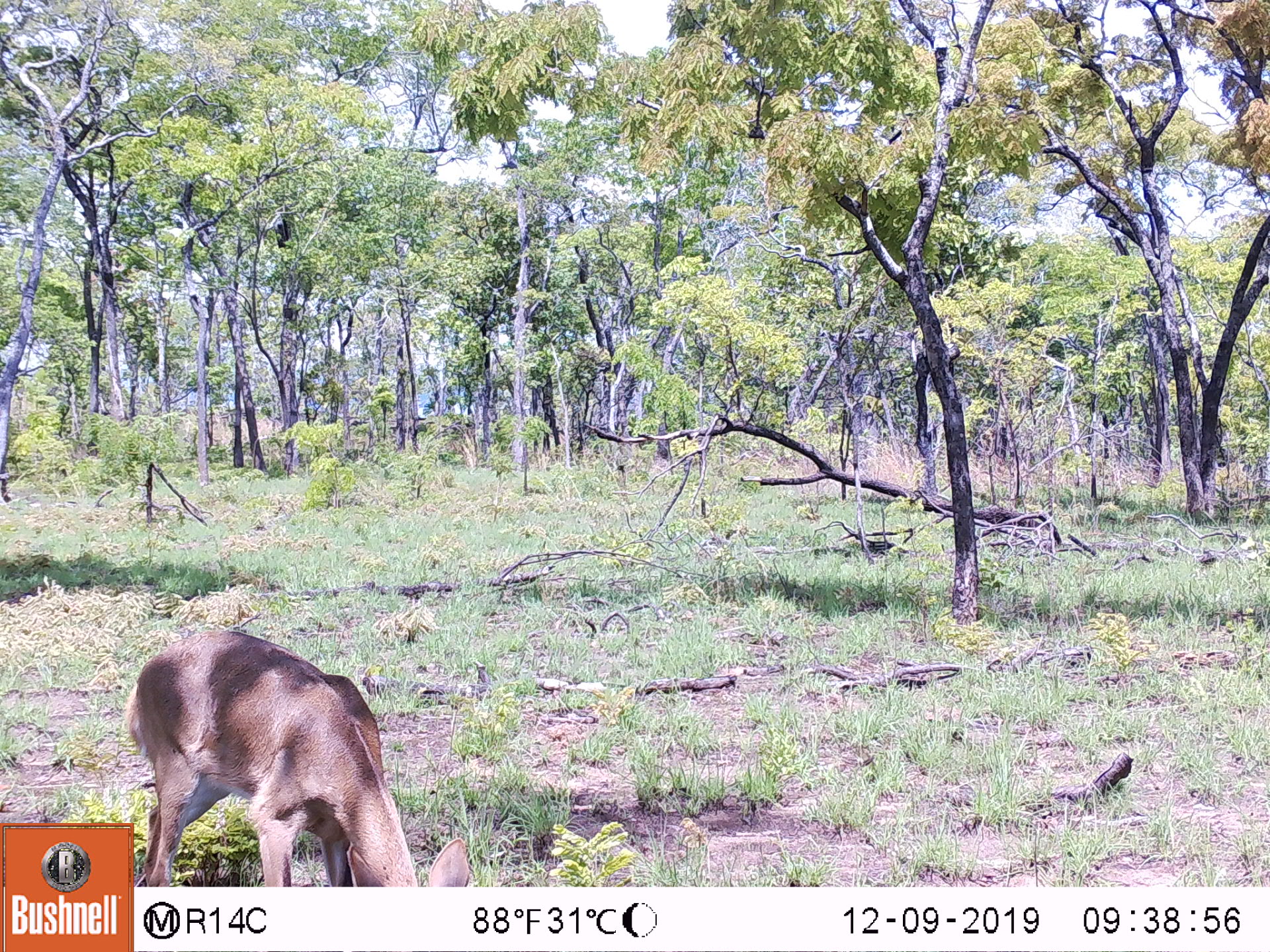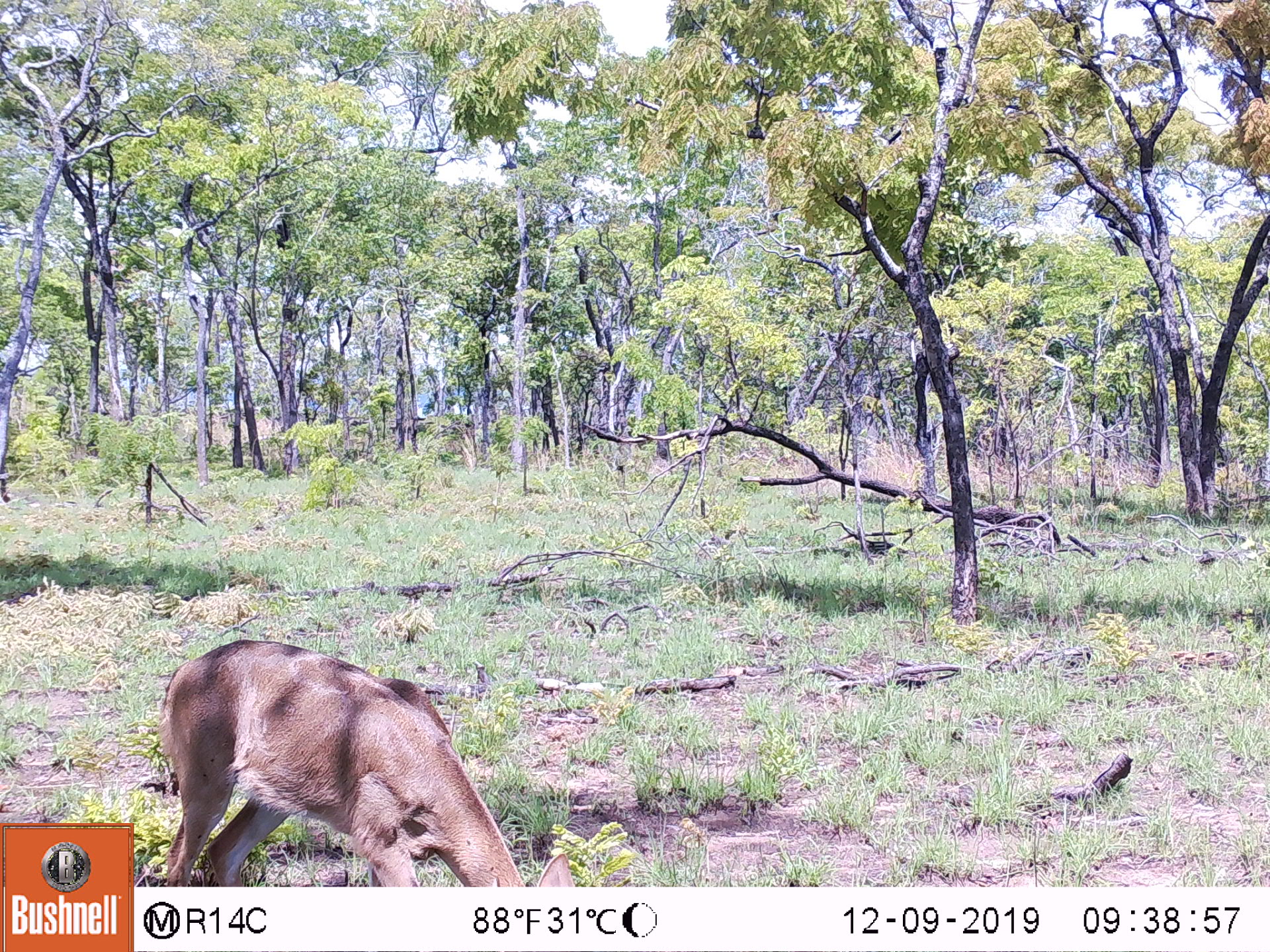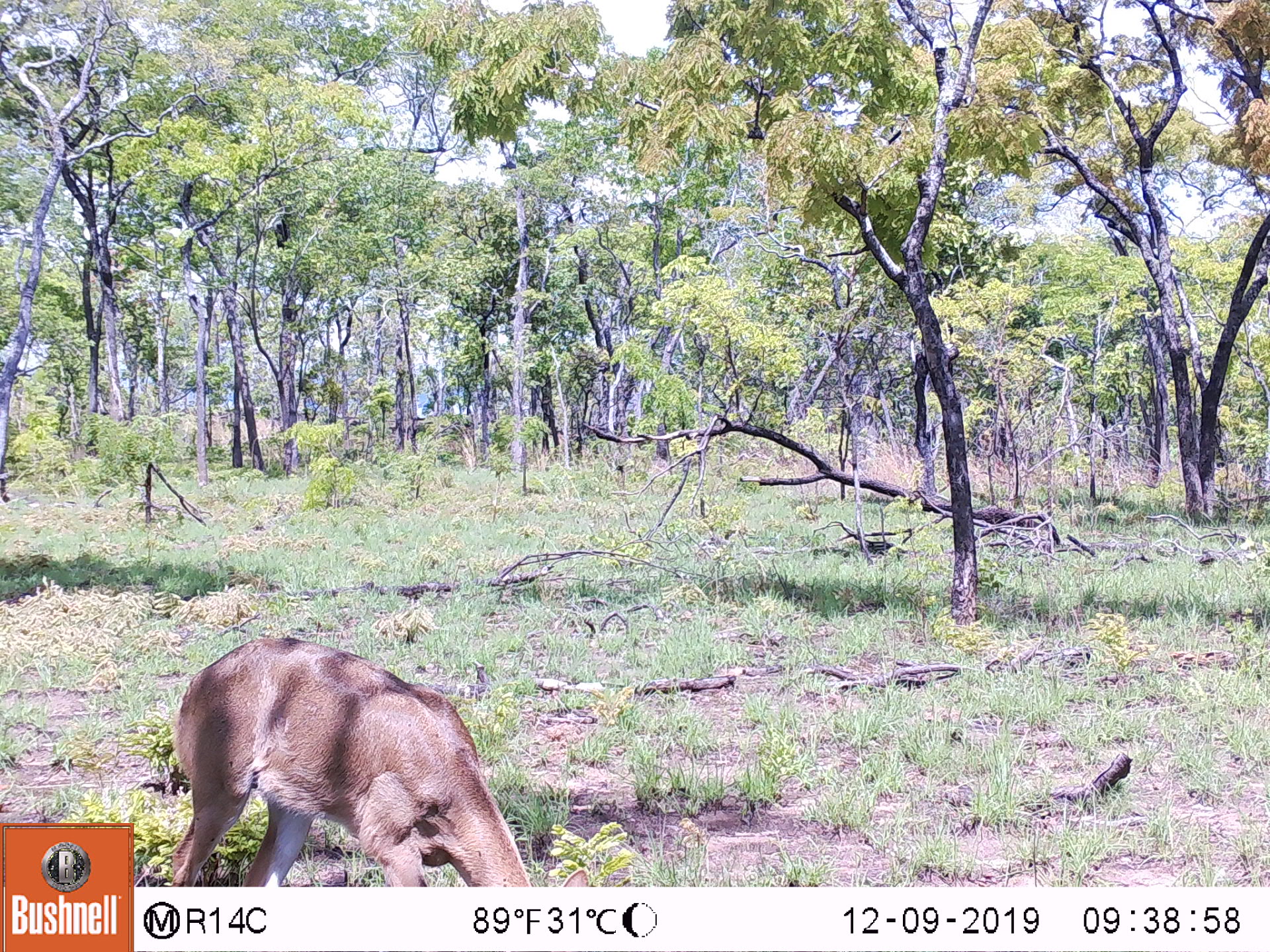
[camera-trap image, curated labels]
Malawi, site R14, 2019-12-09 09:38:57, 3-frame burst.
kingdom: Animalia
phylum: Chordata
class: Mammalia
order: Artiodactyla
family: Bovidae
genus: Redunca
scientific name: Redunca arundinum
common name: southern reedbuck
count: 1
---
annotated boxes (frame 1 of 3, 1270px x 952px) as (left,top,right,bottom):
southern reedbuck: (135,624,479,880)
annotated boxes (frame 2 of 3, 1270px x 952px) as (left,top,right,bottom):
southern reedbuck: (155,633,573,878)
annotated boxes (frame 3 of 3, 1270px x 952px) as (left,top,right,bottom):
southern reedbuck: (150,634,604,878)